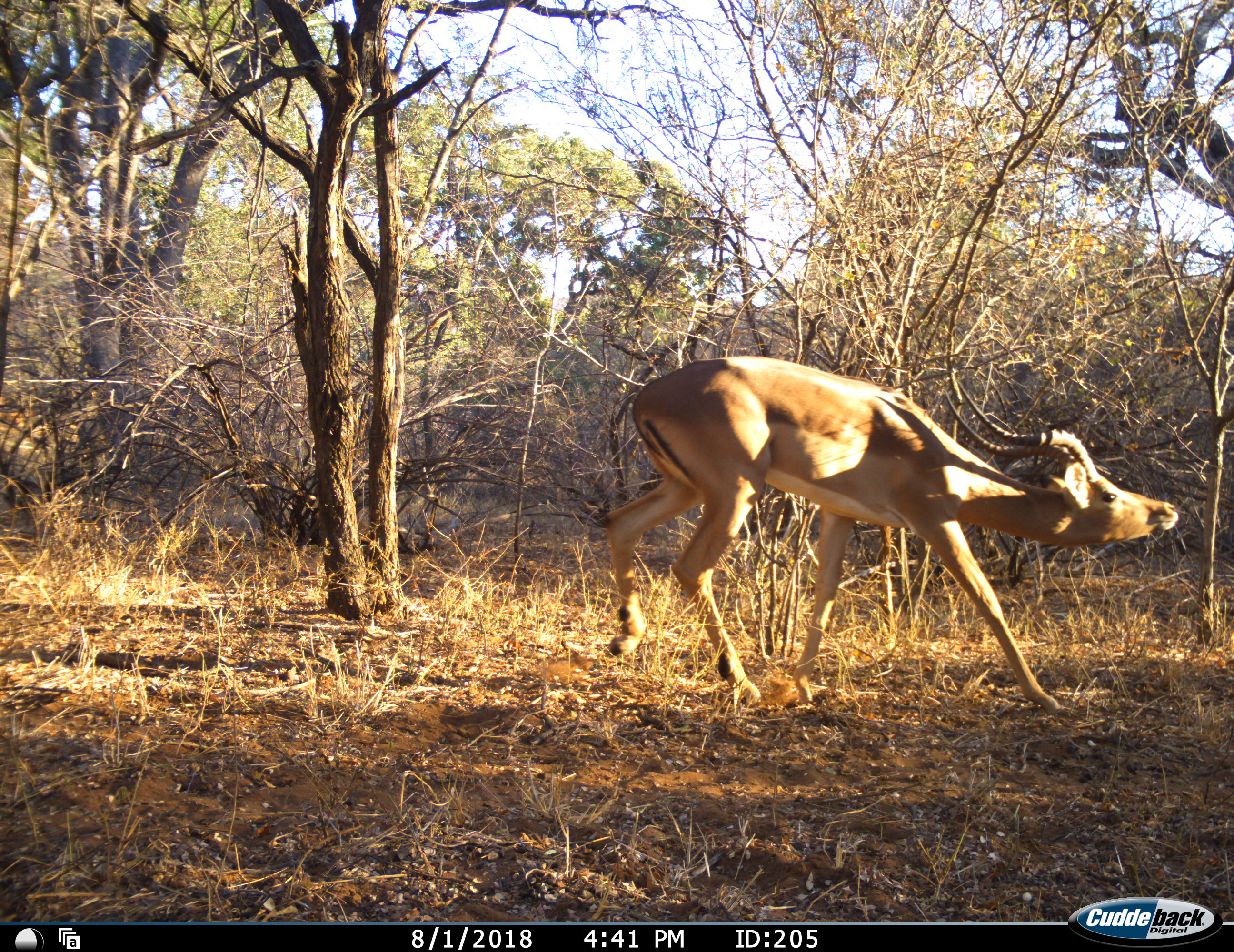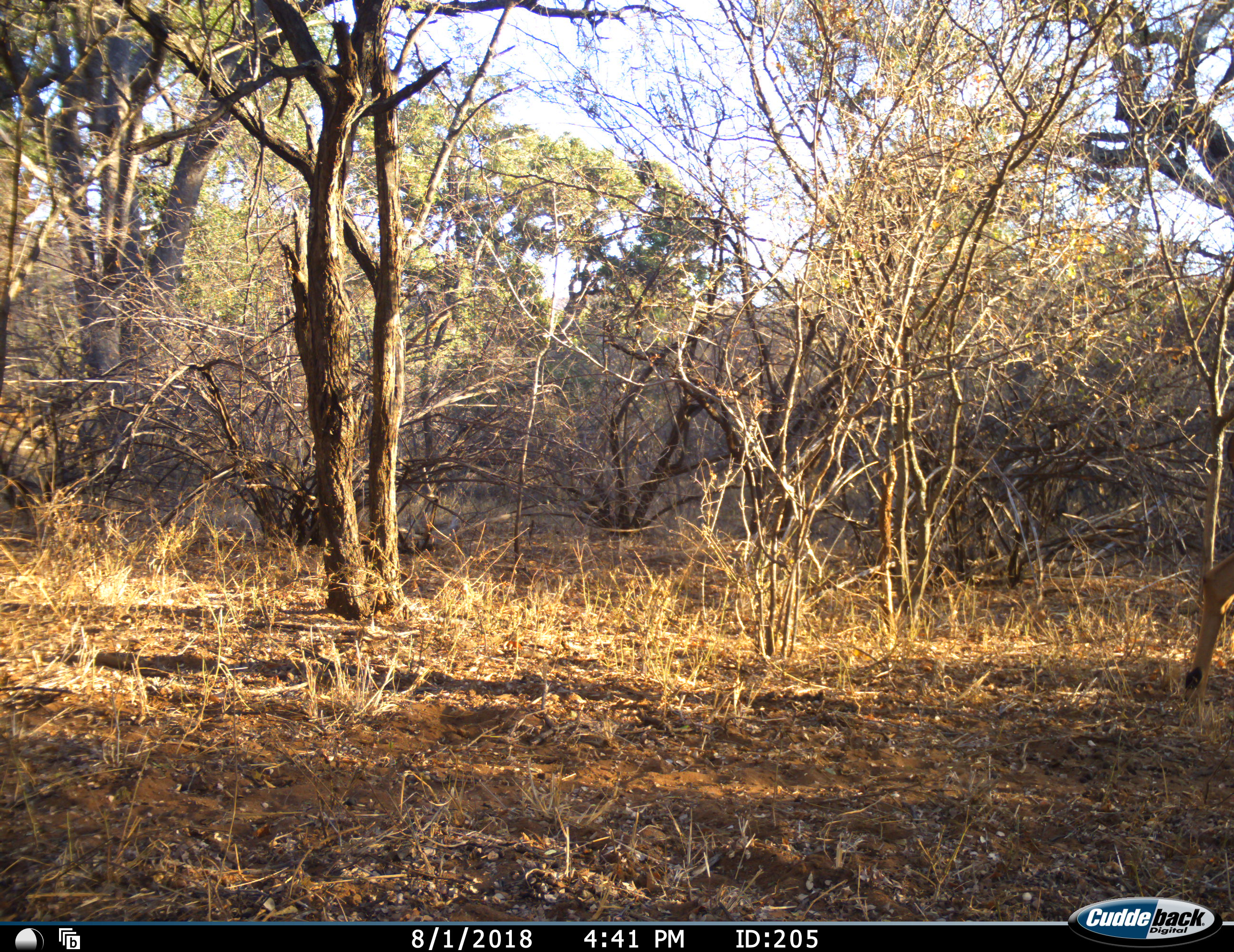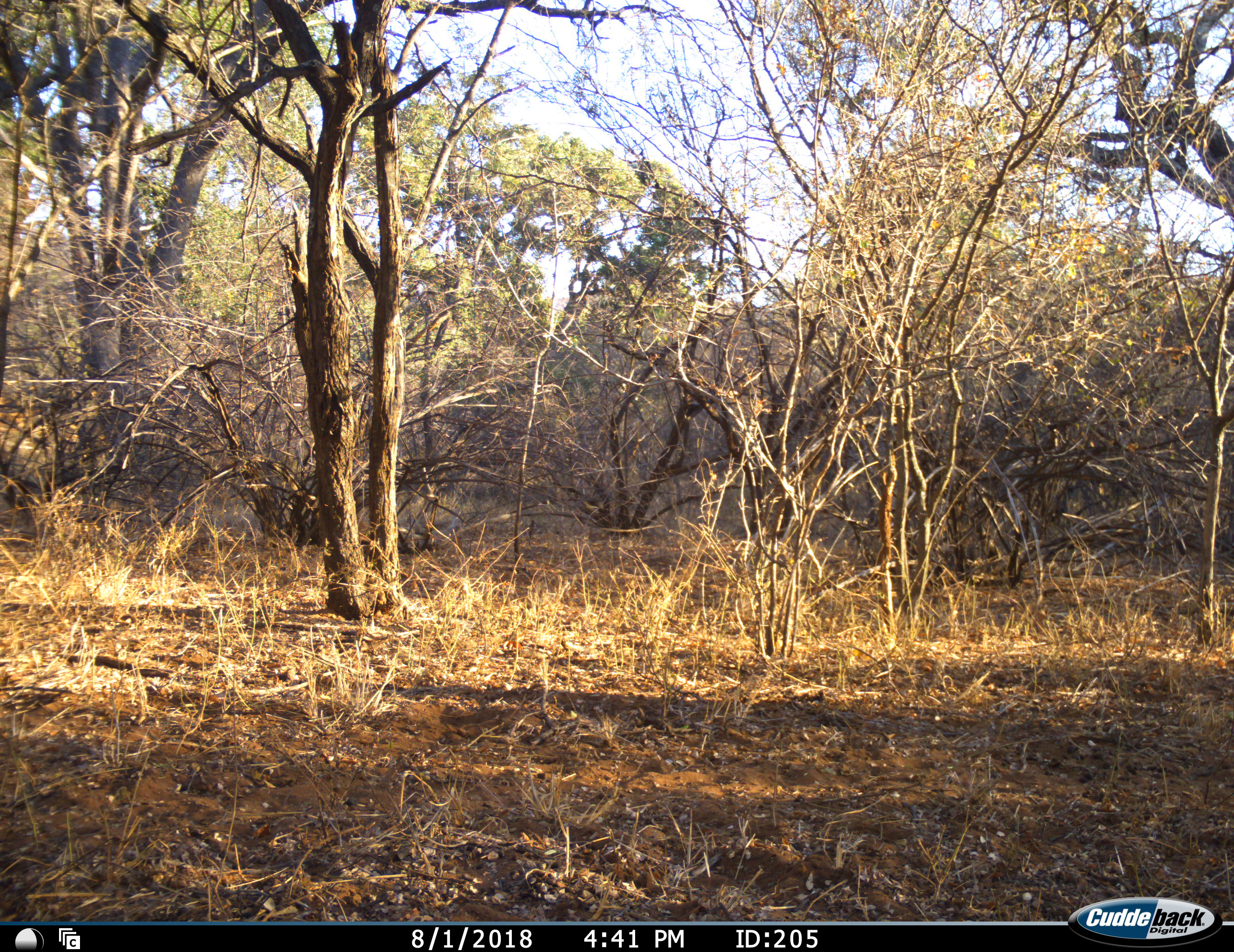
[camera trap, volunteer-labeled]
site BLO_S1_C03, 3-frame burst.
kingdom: Animalia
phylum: Chordata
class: Mammalia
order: Artiodactyla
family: Bovidae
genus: Aepyceros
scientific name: Aepyceros melampus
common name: impala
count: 1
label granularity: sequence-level